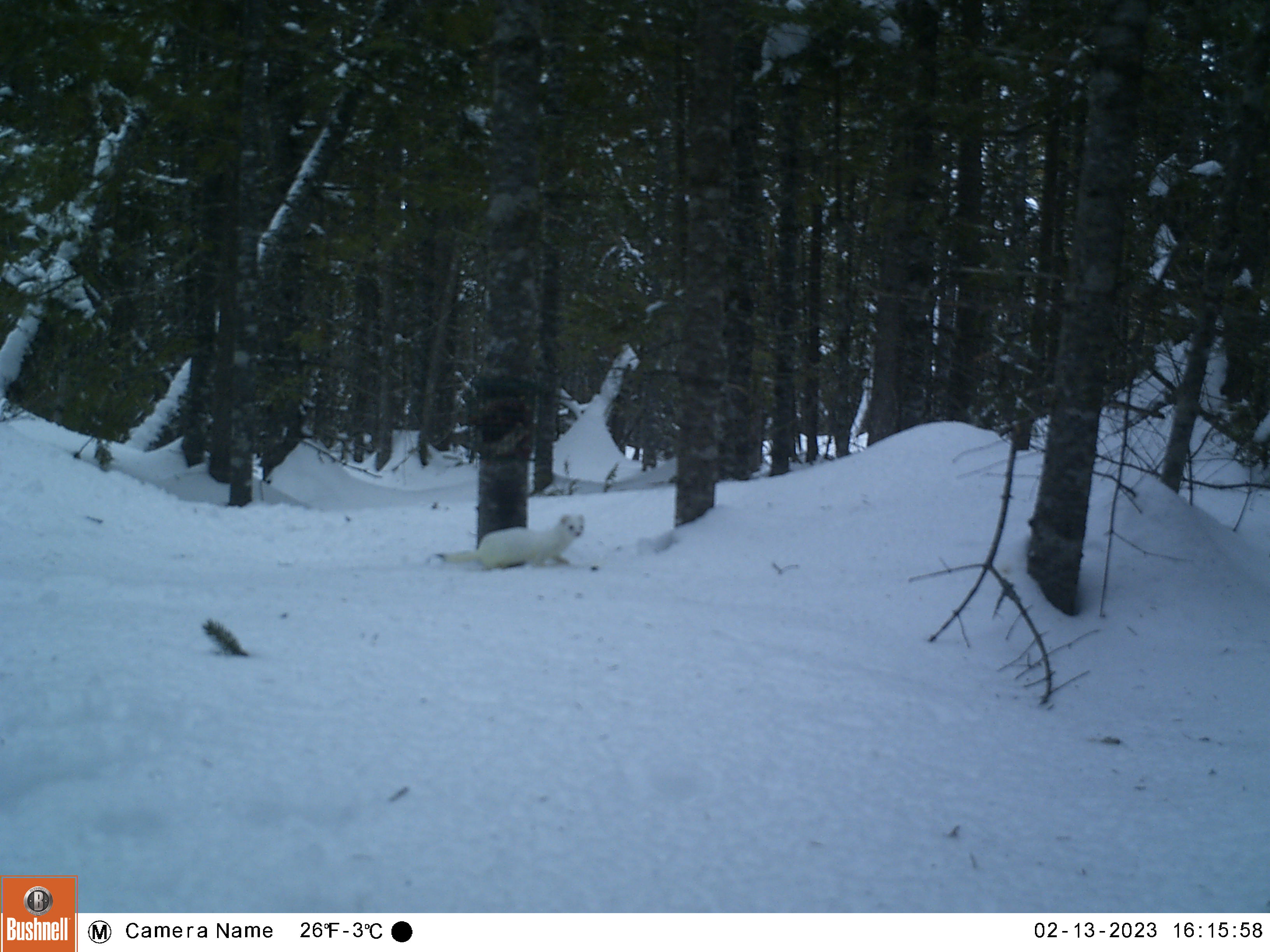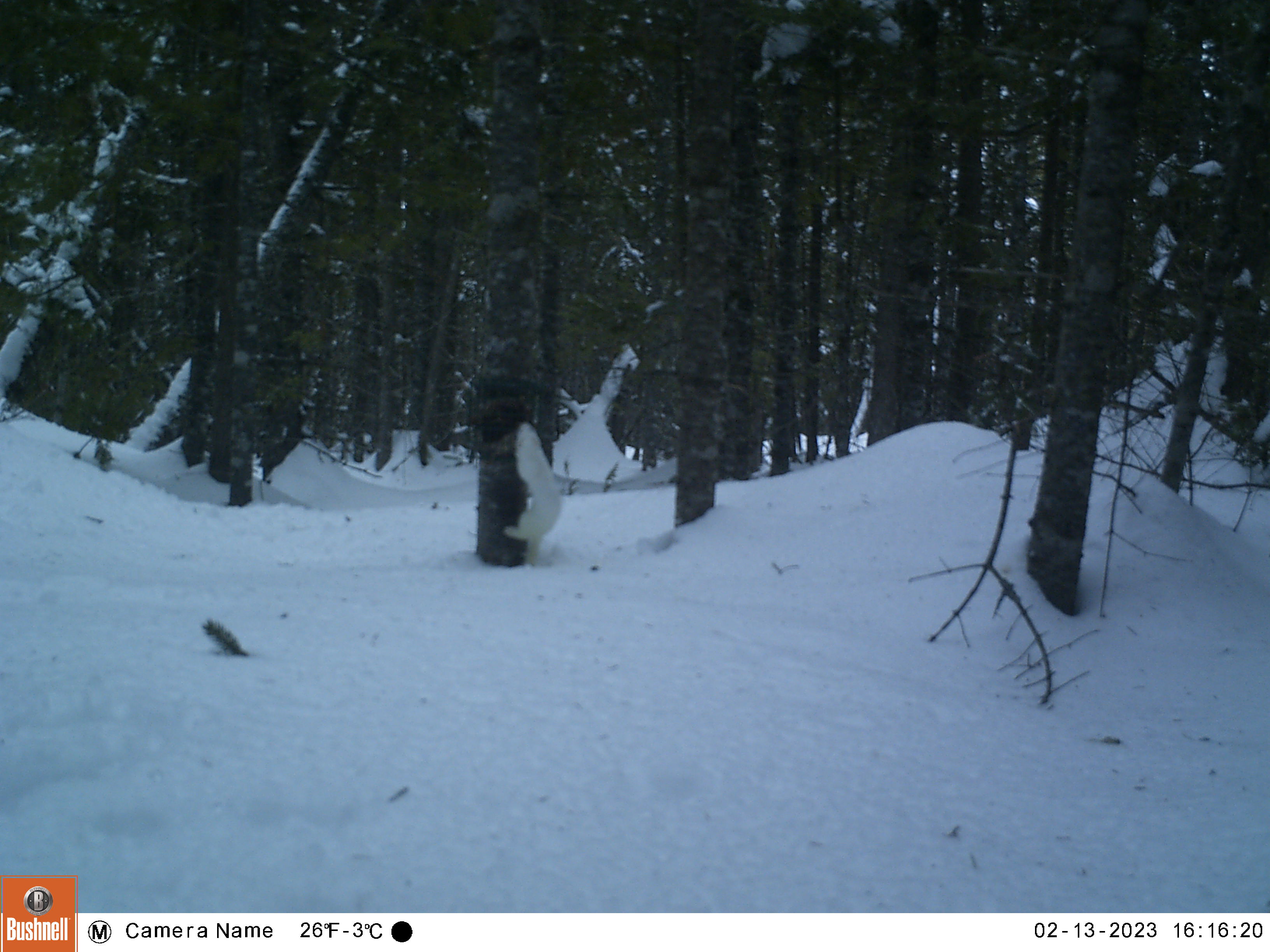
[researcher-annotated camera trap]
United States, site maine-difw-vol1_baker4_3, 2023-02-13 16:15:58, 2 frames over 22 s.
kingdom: Animalia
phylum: Chordata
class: Mammalia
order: Carnivora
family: Mustelidae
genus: Mustela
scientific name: Mustela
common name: weasel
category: weasel sp.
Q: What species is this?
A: Weasel sp. (weasel) (Mustela).